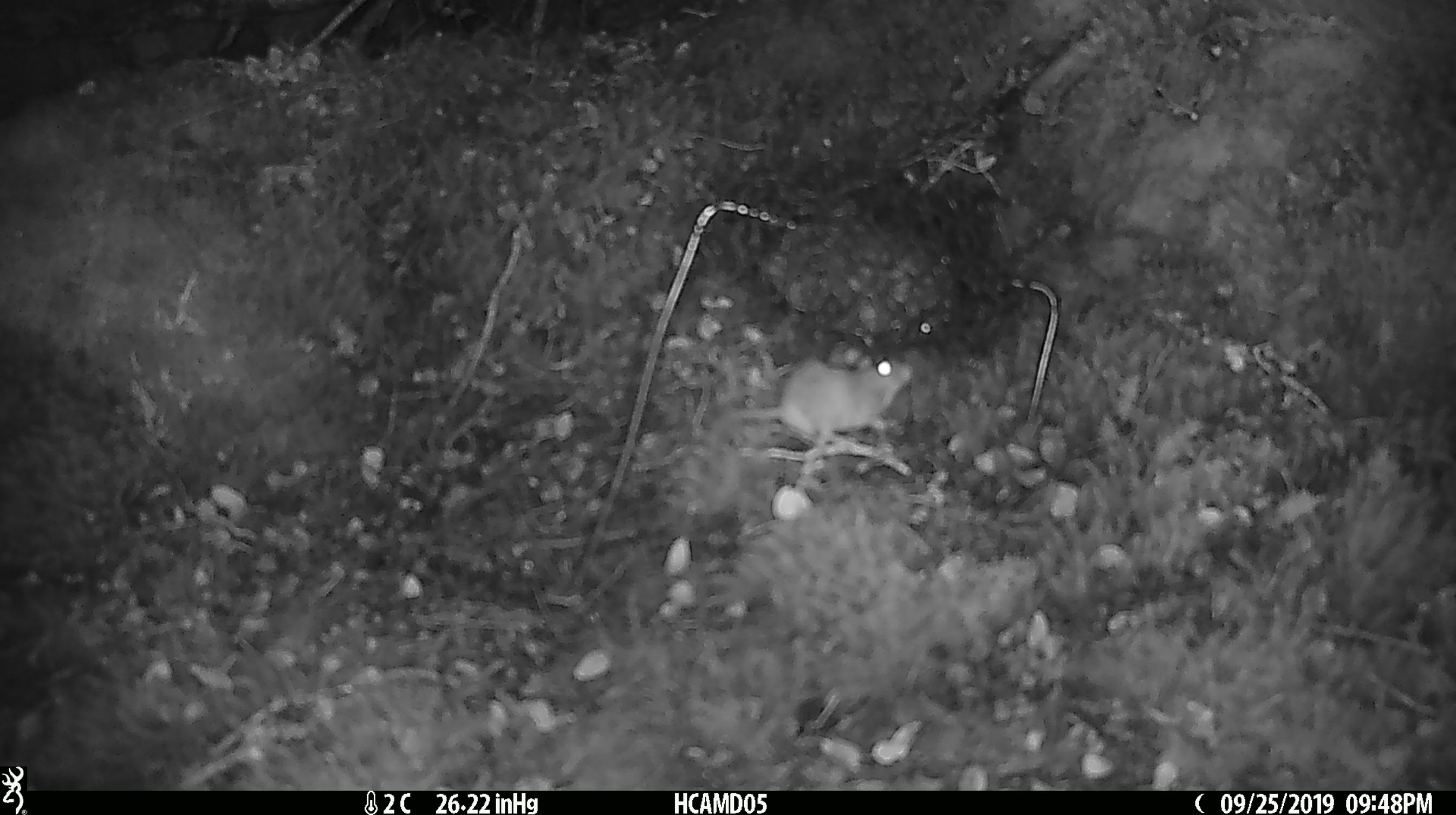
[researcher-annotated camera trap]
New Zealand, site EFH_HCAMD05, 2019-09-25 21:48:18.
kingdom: Animalia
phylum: Chordata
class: Mammalia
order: Rodentia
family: Muridae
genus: Mus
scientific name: Mus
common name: mouse